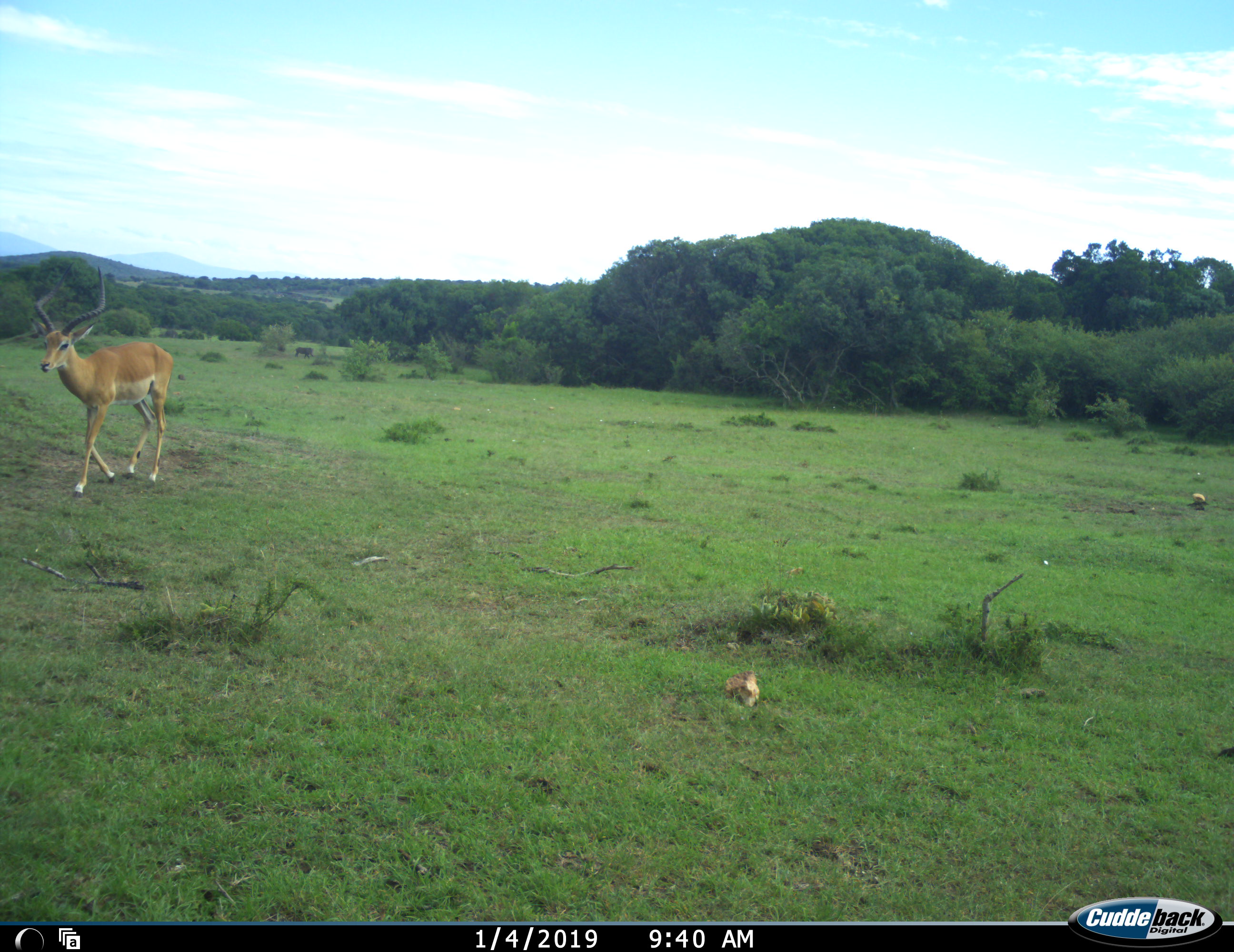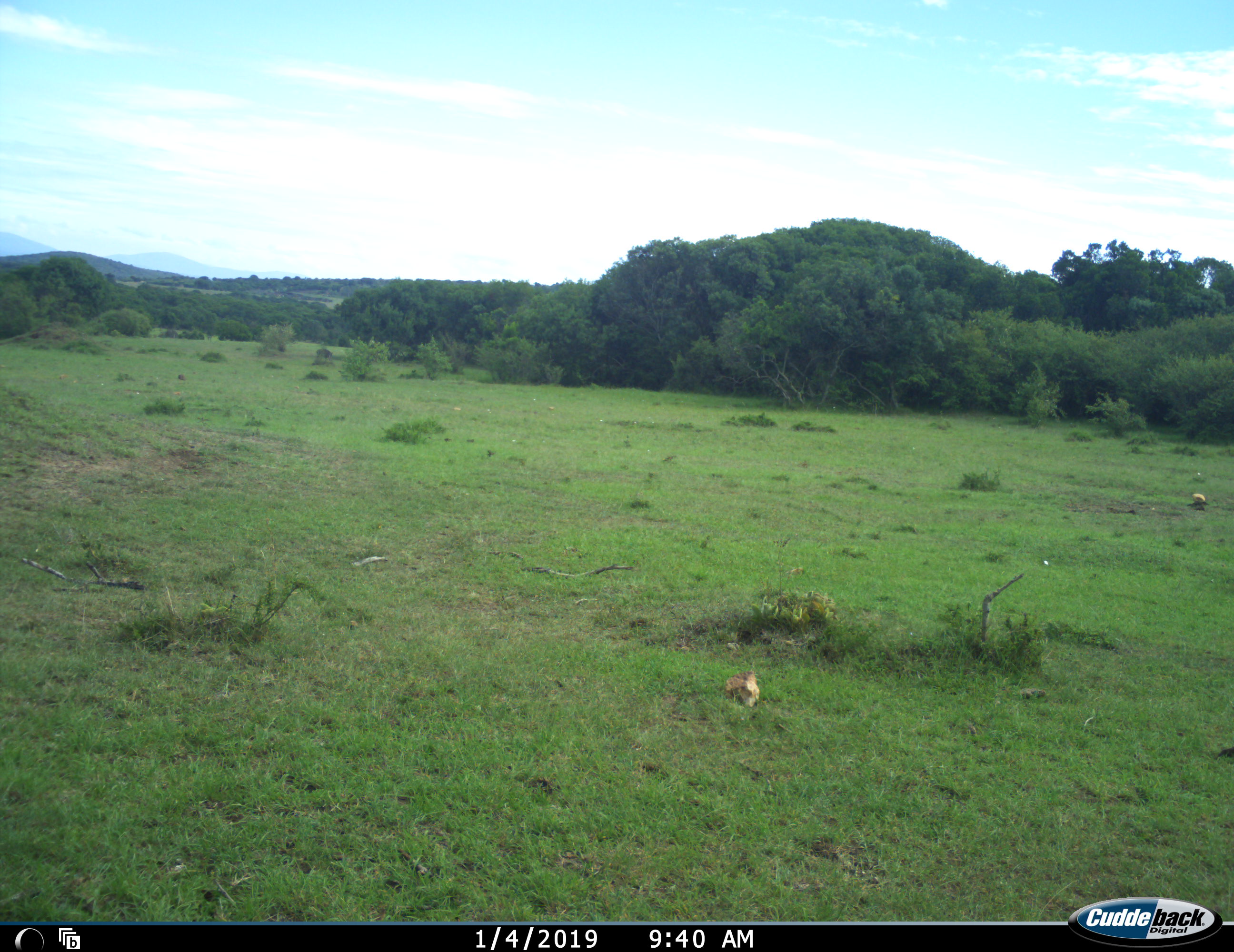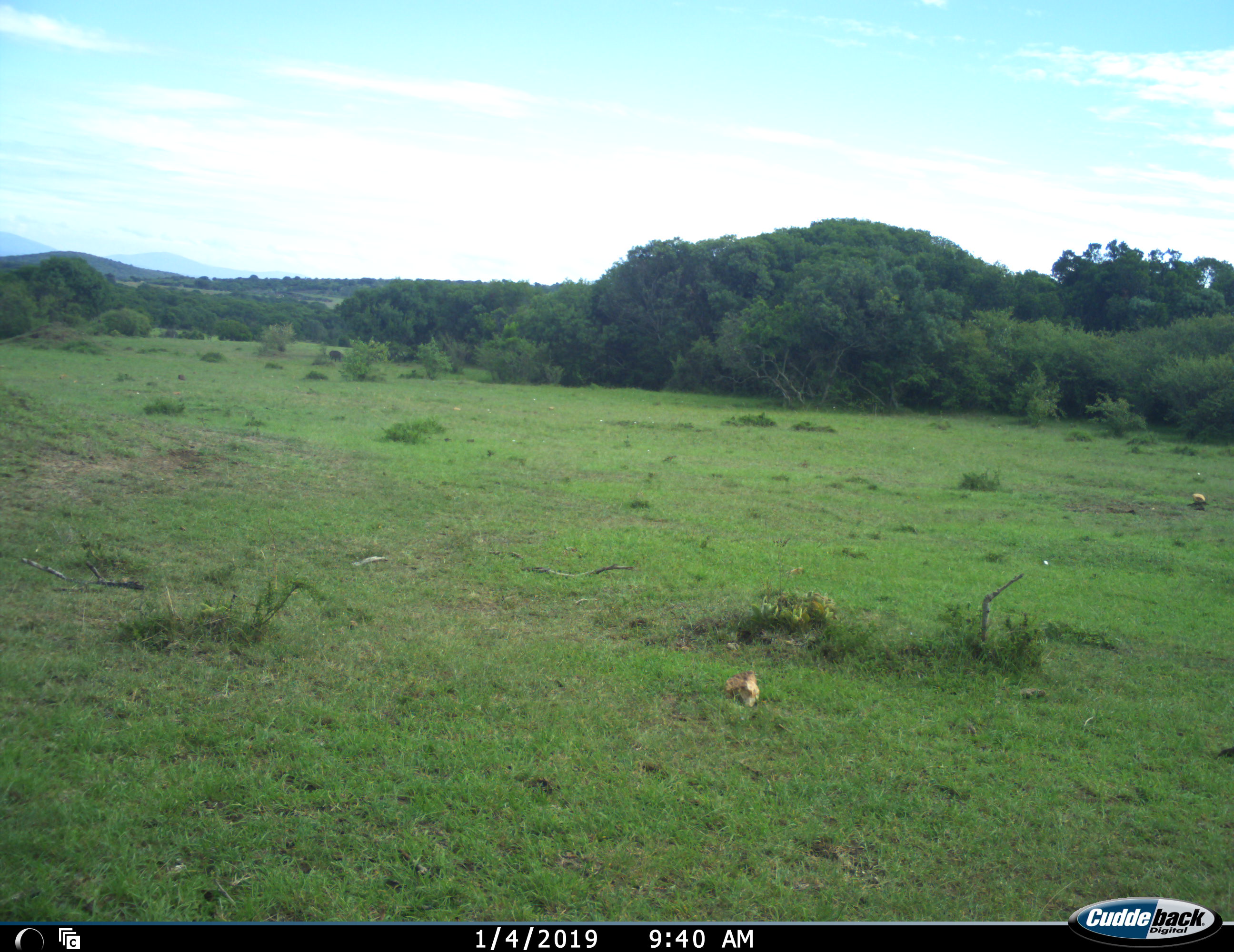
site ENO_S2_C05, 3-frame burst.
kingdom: Animalia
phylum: Chordata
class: Mammalia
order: Artiodactyla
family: Bovidae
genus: Aepyceros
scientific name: Aepyceros melampus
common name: impala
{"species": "impala (Aepyceros melampus)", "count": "1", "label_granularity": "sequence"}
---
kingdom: Animalia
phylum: Chordata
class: Mammalia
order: Artiodactyla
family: Suidae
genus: Phacochoerus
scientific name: Phacochoerus africanus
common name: warthog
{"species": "warthog (Phacochoerus africanus)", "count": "1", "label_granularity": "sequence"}